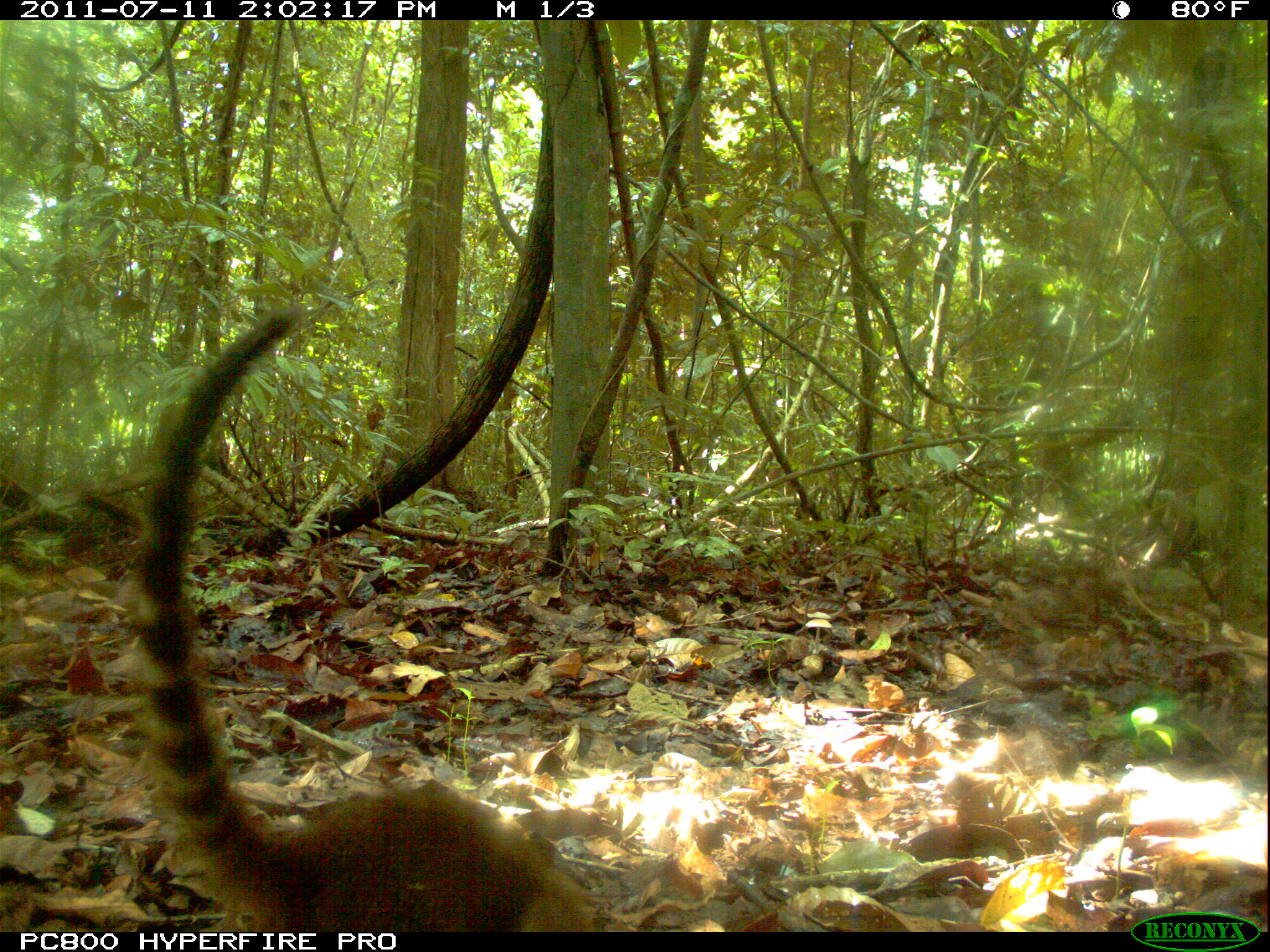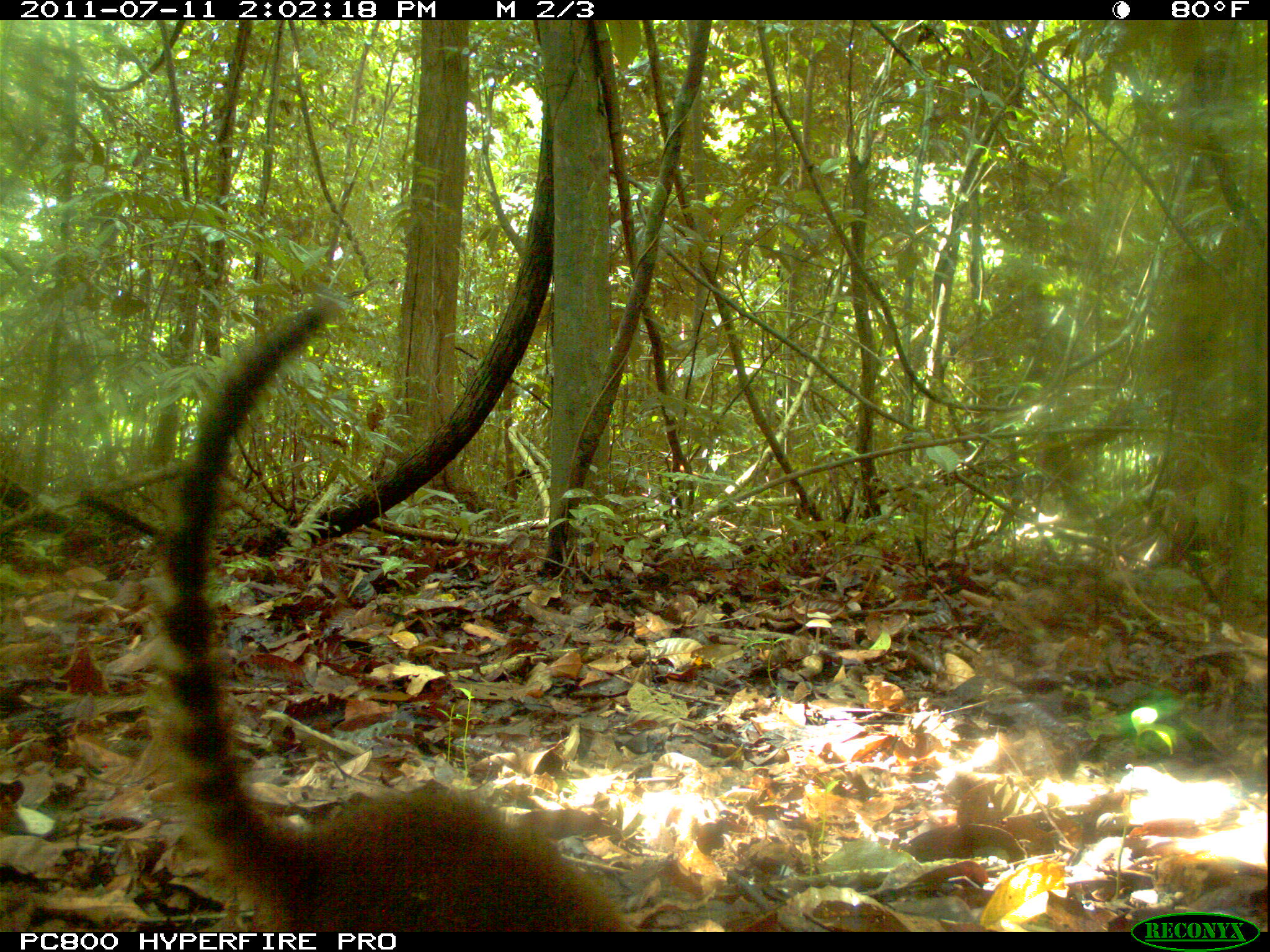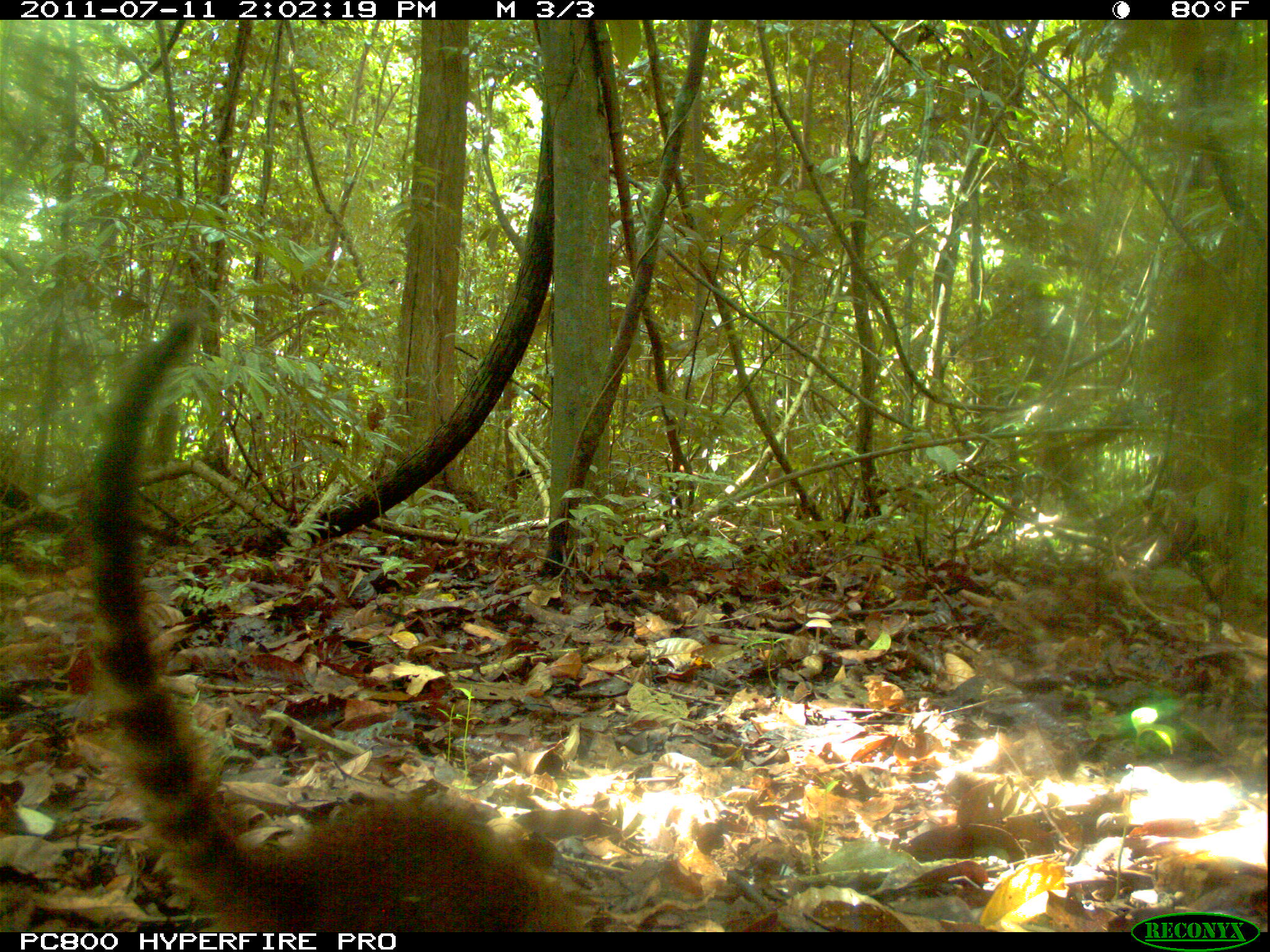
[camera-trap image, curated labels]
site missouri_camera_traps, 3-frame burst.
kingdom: Animalia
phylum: Chordata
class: Mammalia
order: Carnivora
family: Procyonidae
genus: Nasua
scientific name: Nasua narica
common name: white-nosed coati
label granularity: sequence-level